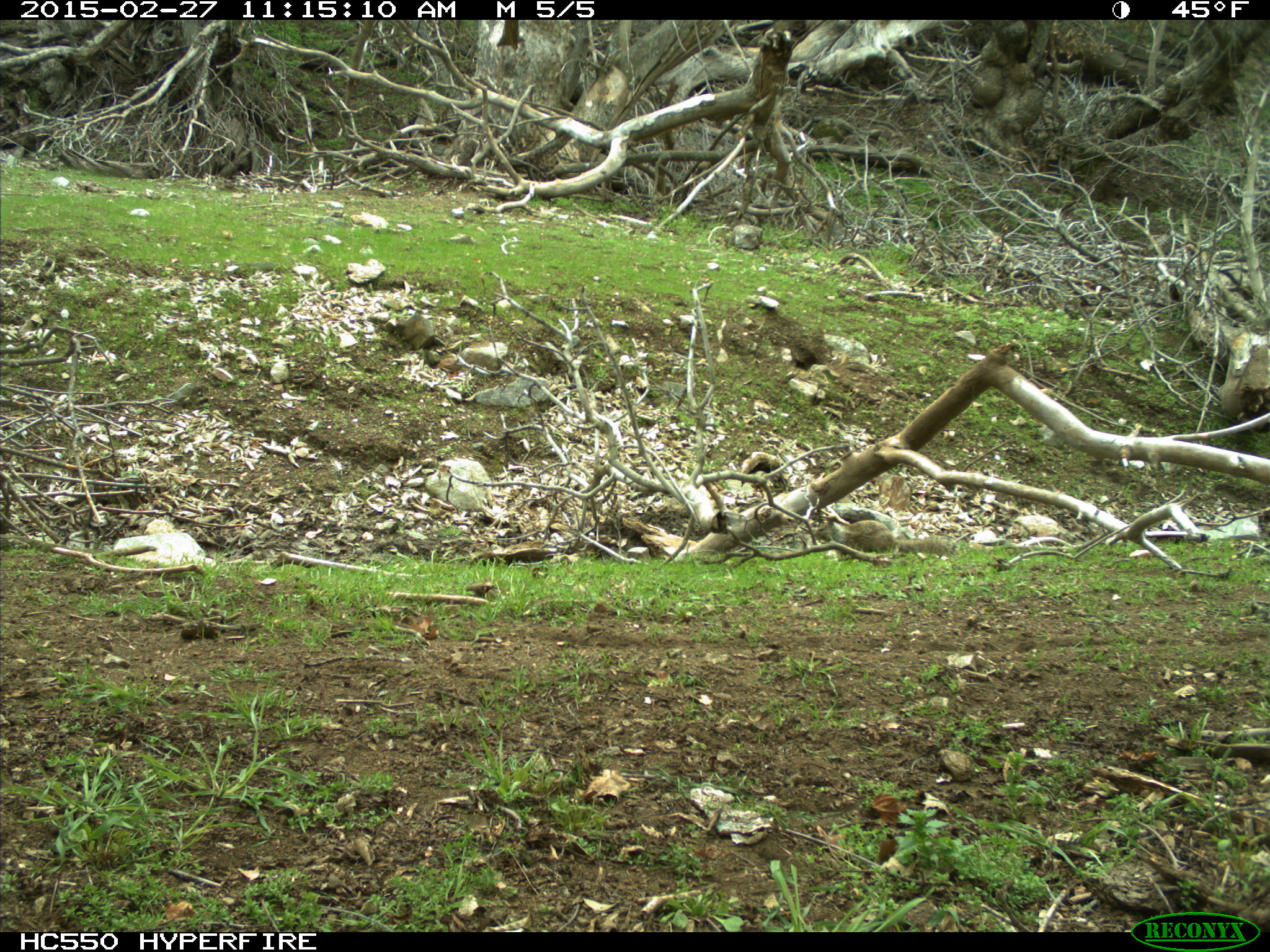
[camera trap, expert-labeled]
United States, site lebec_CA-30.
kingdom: Animalia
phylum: Chordata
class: Mammalia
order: Rodentia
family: Sciuridae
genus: Otospermophilus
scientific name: Otospermophilus beecheyi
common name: california ground squirrel